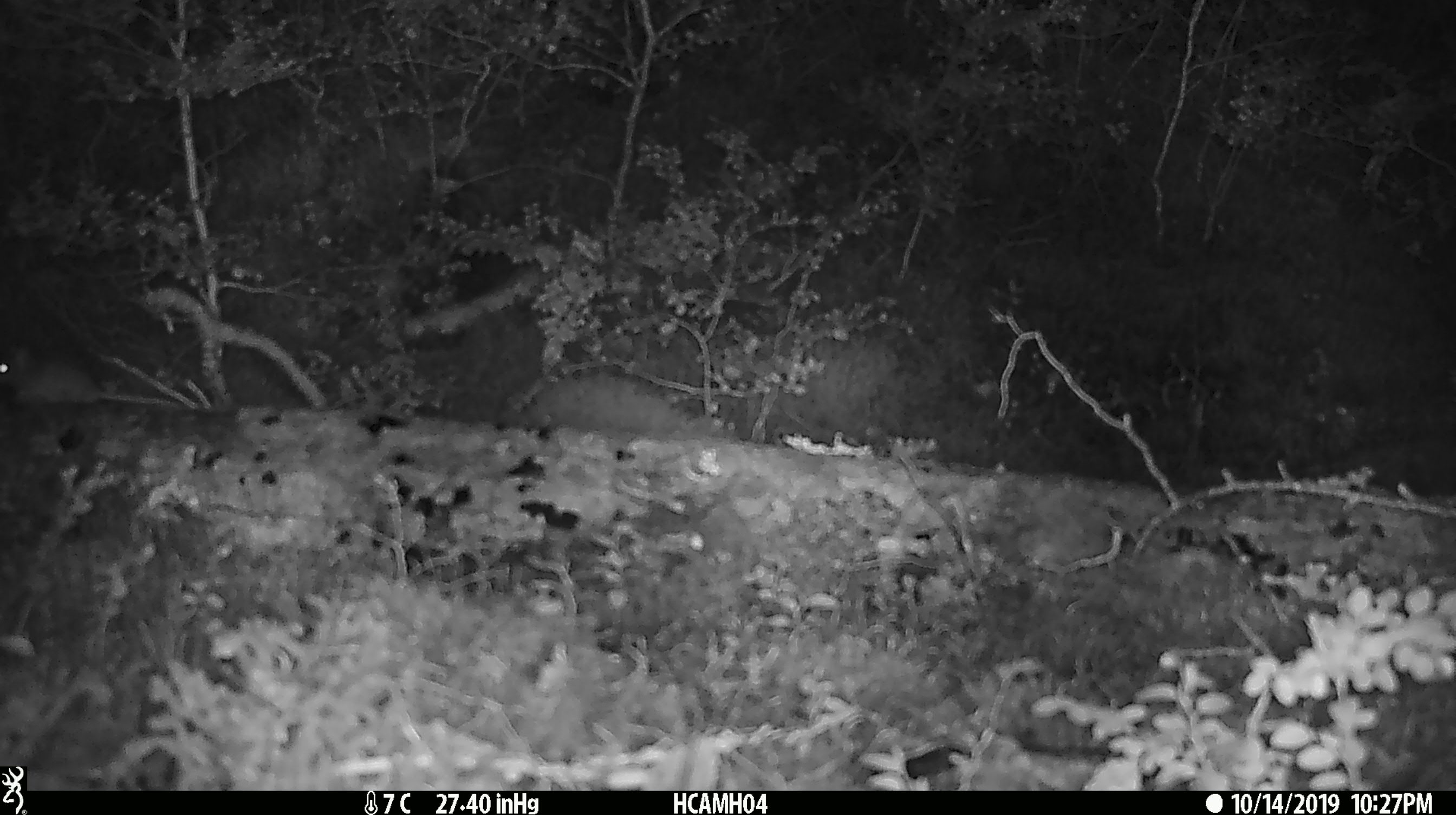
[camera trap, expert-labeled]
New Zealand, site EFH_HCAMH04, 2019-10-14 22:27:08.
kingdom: Animalia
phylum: Chordata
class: Mammalia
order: Rodentia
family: Muridae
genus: Mus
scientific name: Mus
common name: mouse